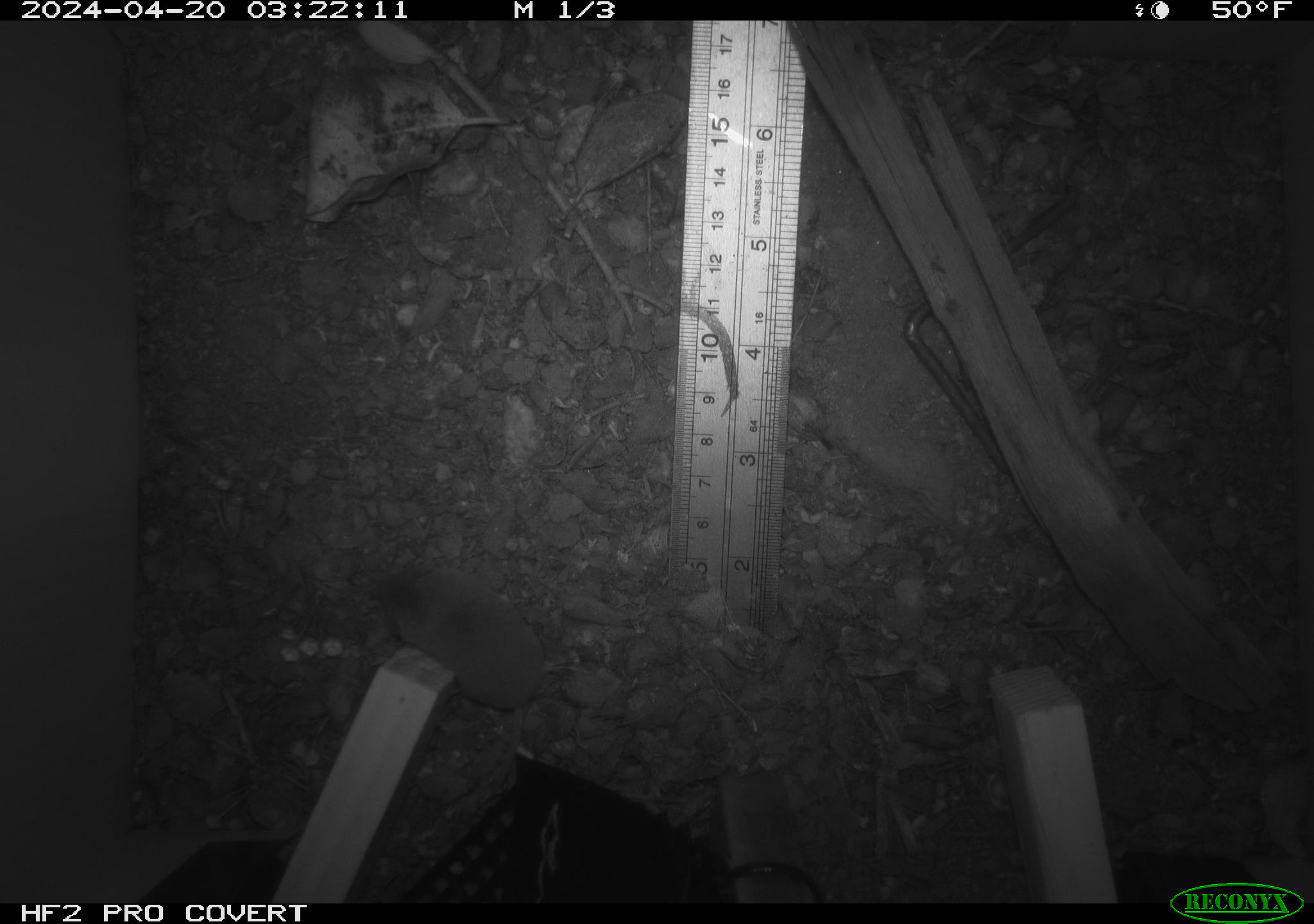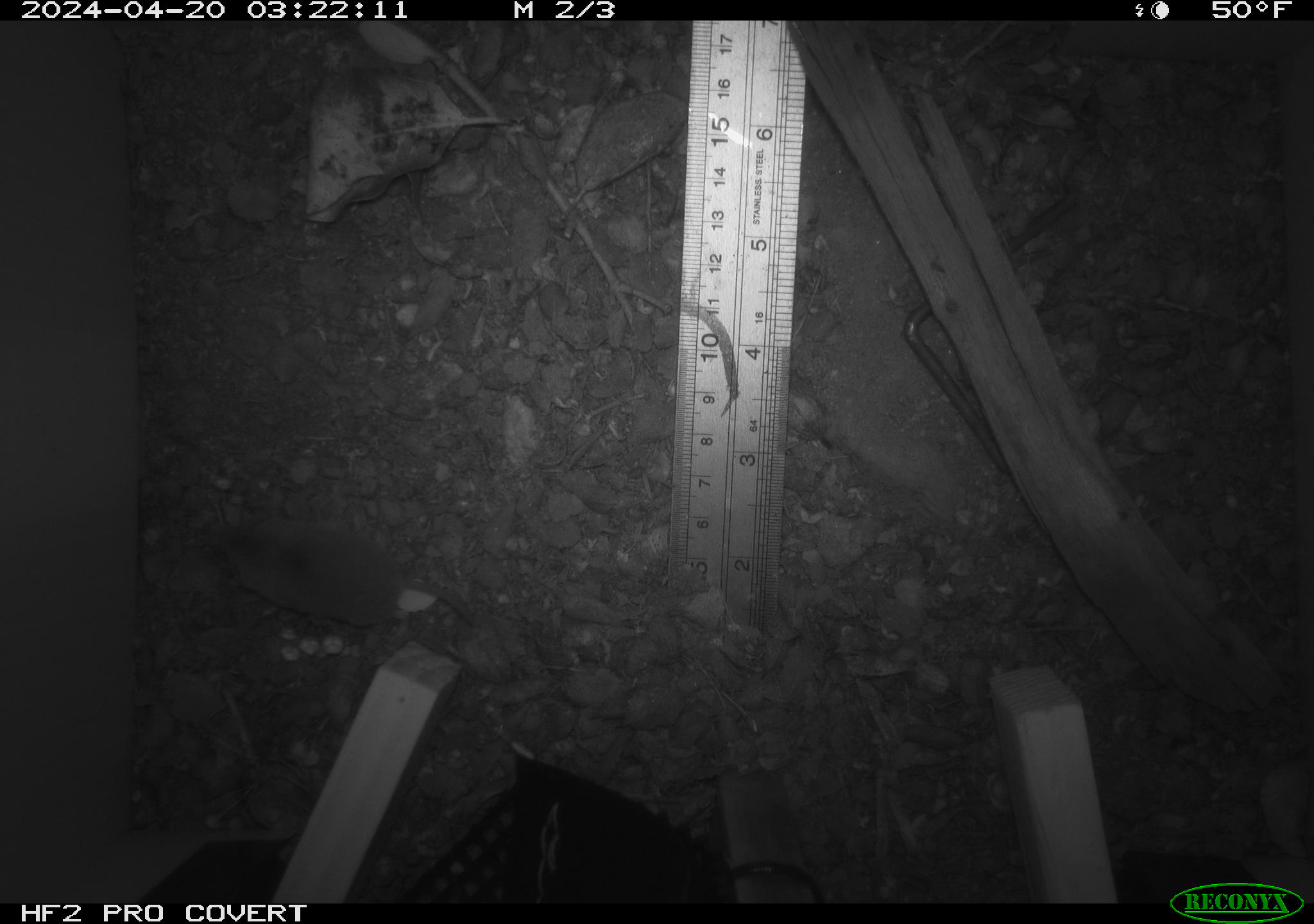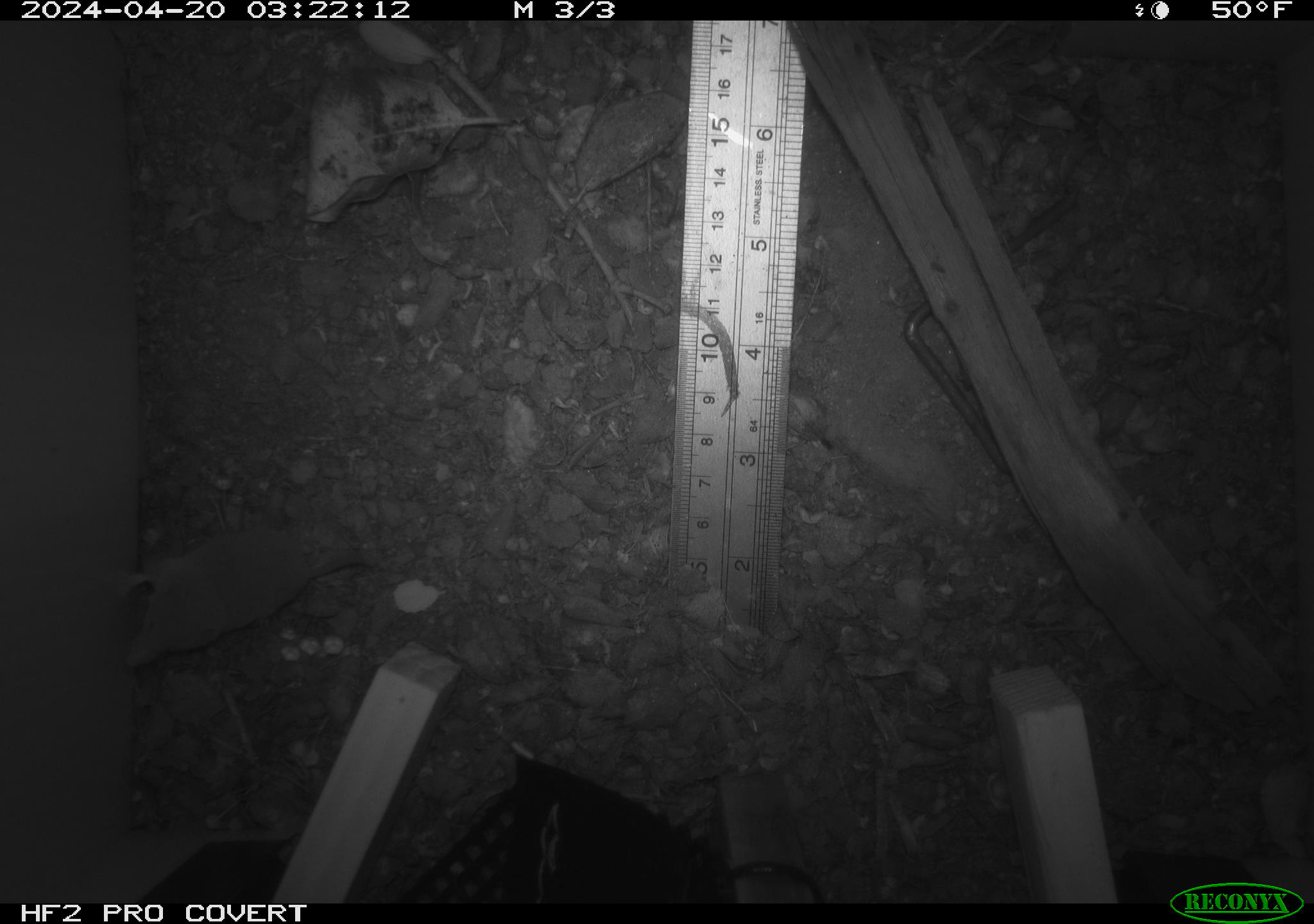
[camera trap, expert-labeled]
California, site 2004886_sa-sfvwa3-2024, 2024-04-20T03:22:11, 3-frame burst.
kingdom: Animalia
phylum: Chordata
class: Mammalia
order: Eulipotyphla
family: Soricidae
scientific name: Soricidae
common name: shrews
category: soricidae family